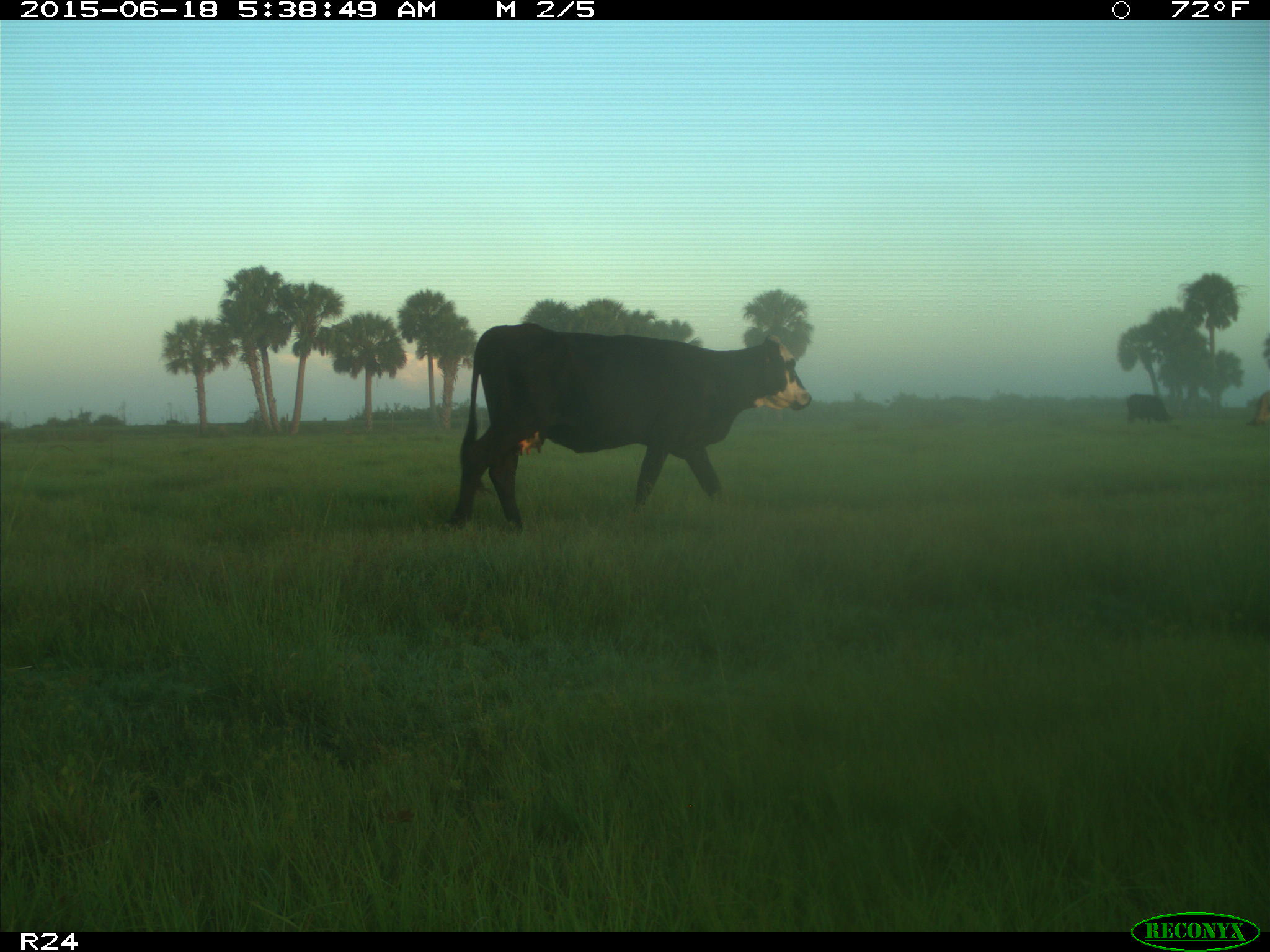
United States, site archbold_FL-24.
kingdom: Animalia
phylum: Chordata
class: Mammalia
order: Artiodactyla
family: Bovidae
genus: Bos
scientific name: Bos taurus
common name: domestic cow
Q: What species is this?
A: Bos taurus (domestic cow).